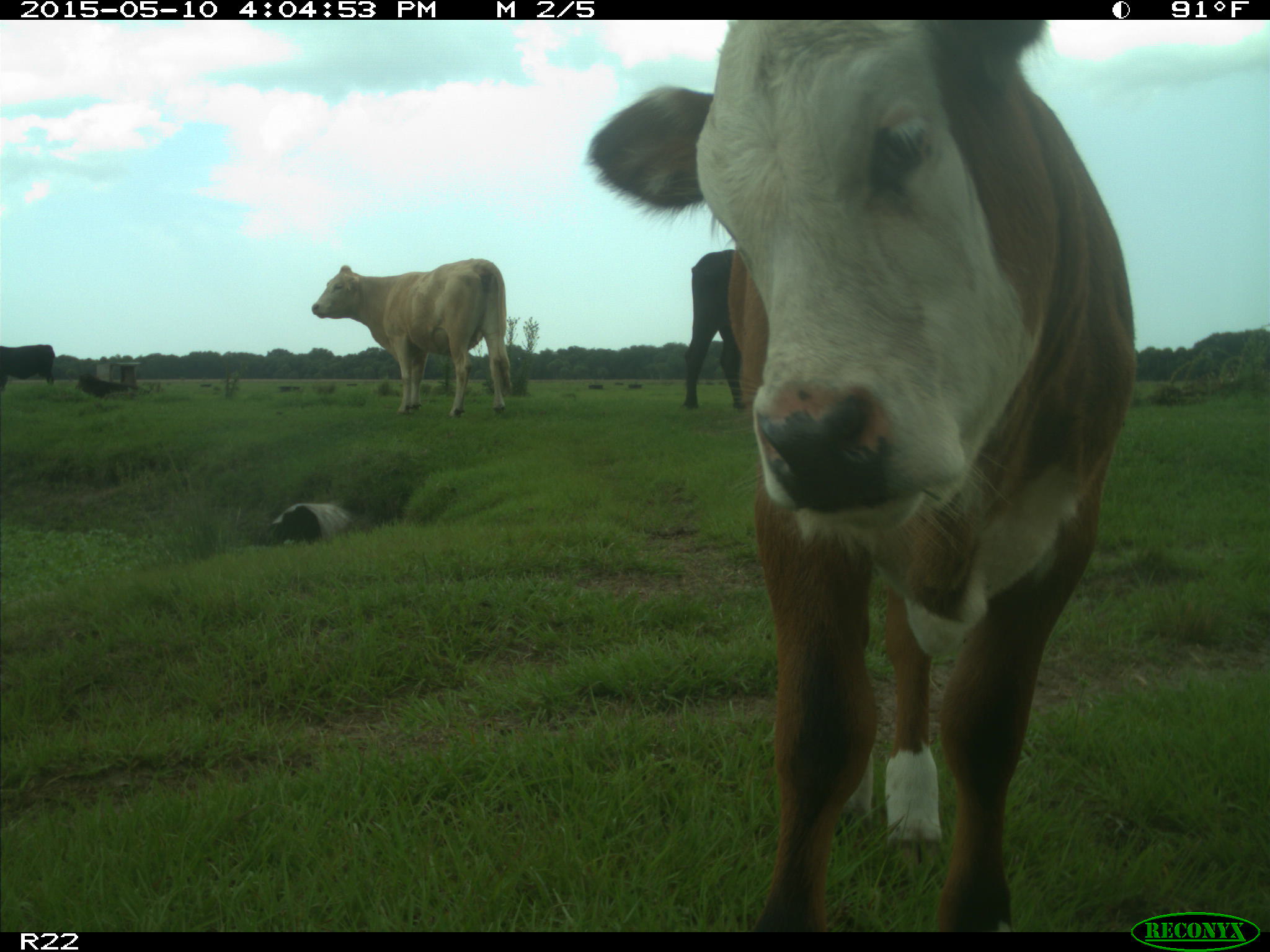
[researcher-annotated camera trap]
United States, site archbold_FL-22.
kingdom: Animalia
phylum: Chordata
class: Mammalia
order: Artiodactyla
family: Bovidae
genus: Bos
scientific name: Bos taurus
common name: domestic cow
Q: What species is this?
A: Bos taurus (domestic cow).